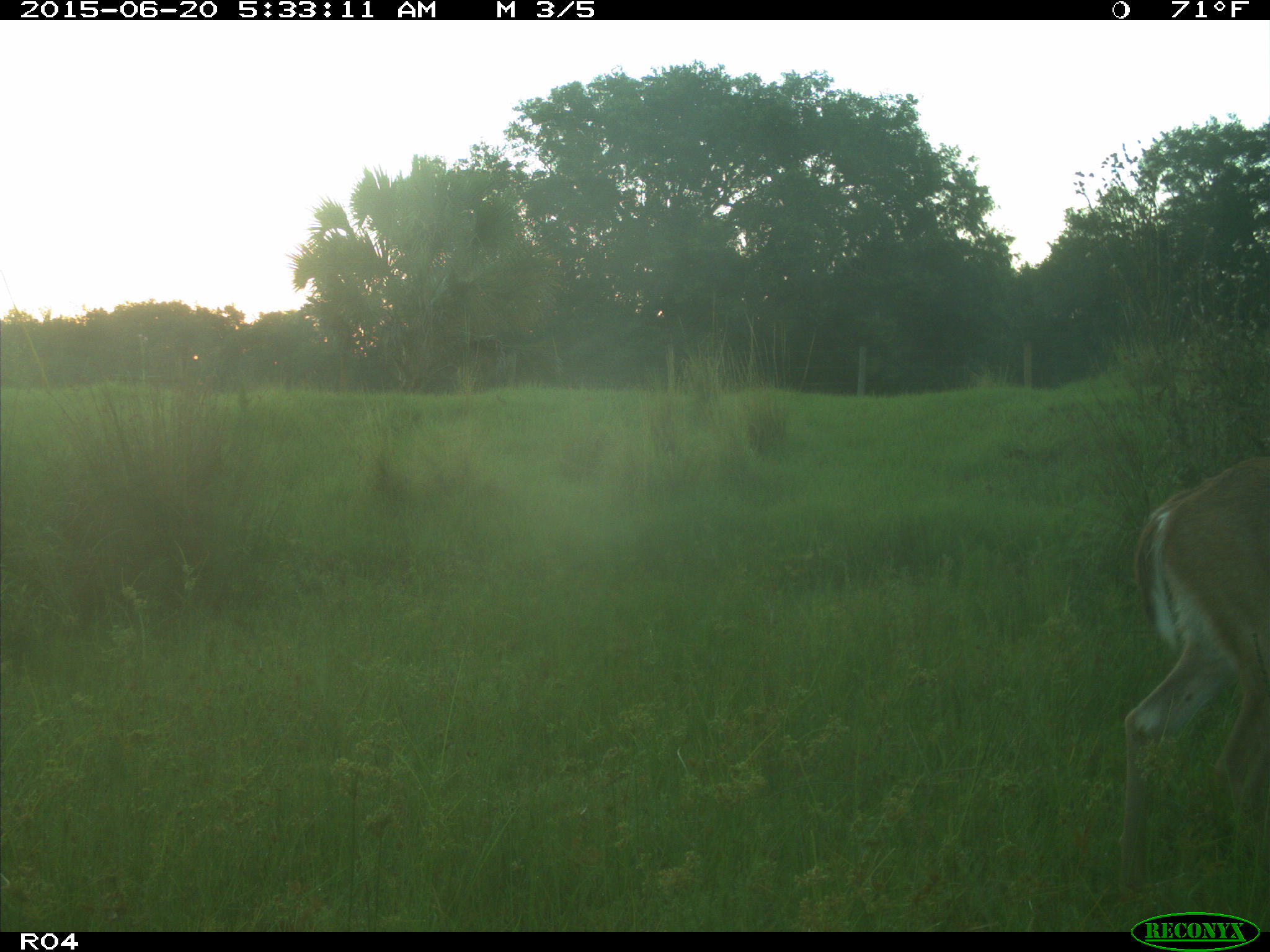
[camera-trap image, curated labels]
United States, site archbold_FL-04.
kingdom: Animalia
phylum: Chordata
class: Mammalia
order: Artiodactyla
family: Cervidae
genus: Odocoileus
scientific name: Odocoileus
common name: deer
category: unidentified deer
Unidentified deer (deer) (Odocoileus).